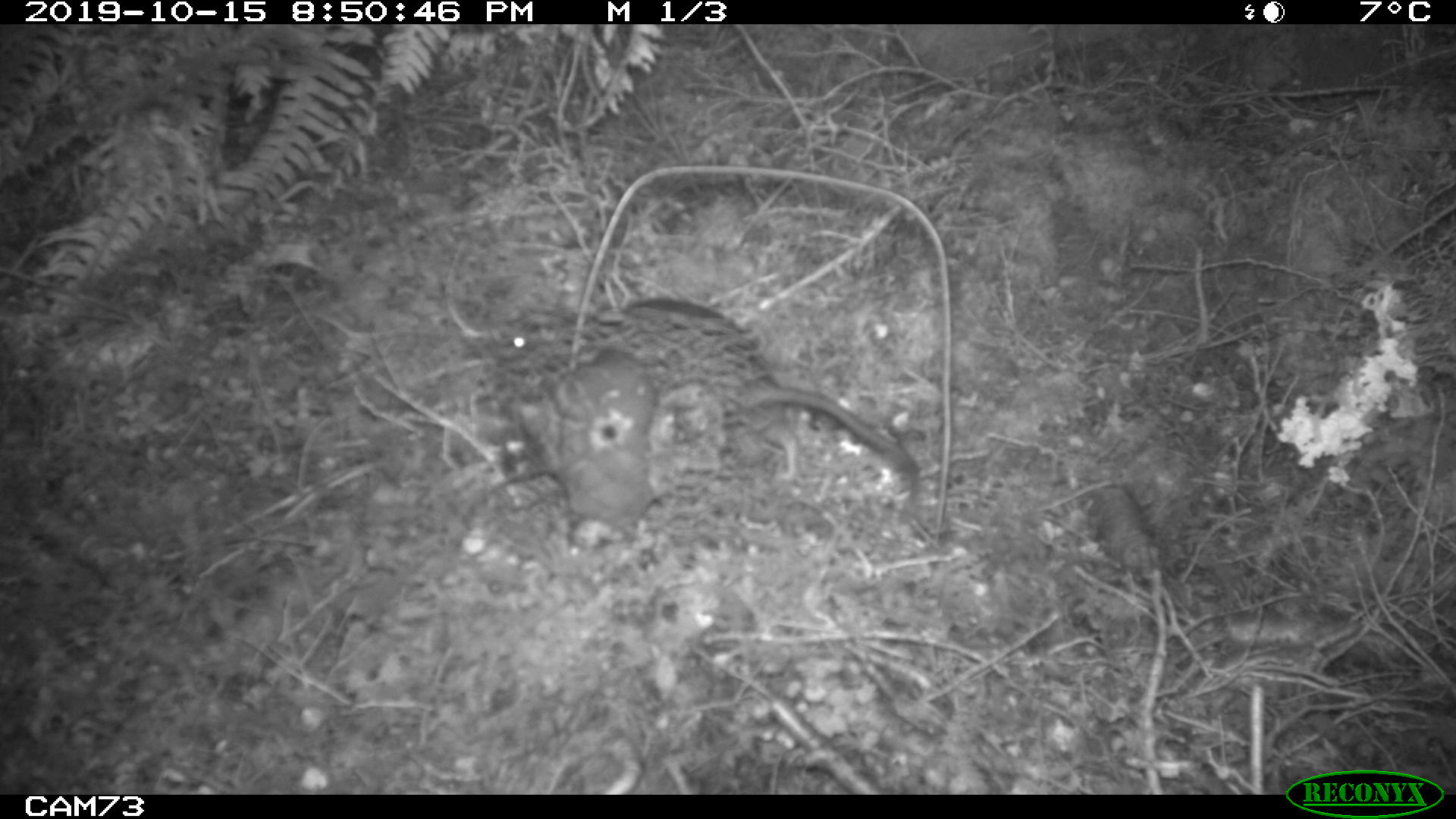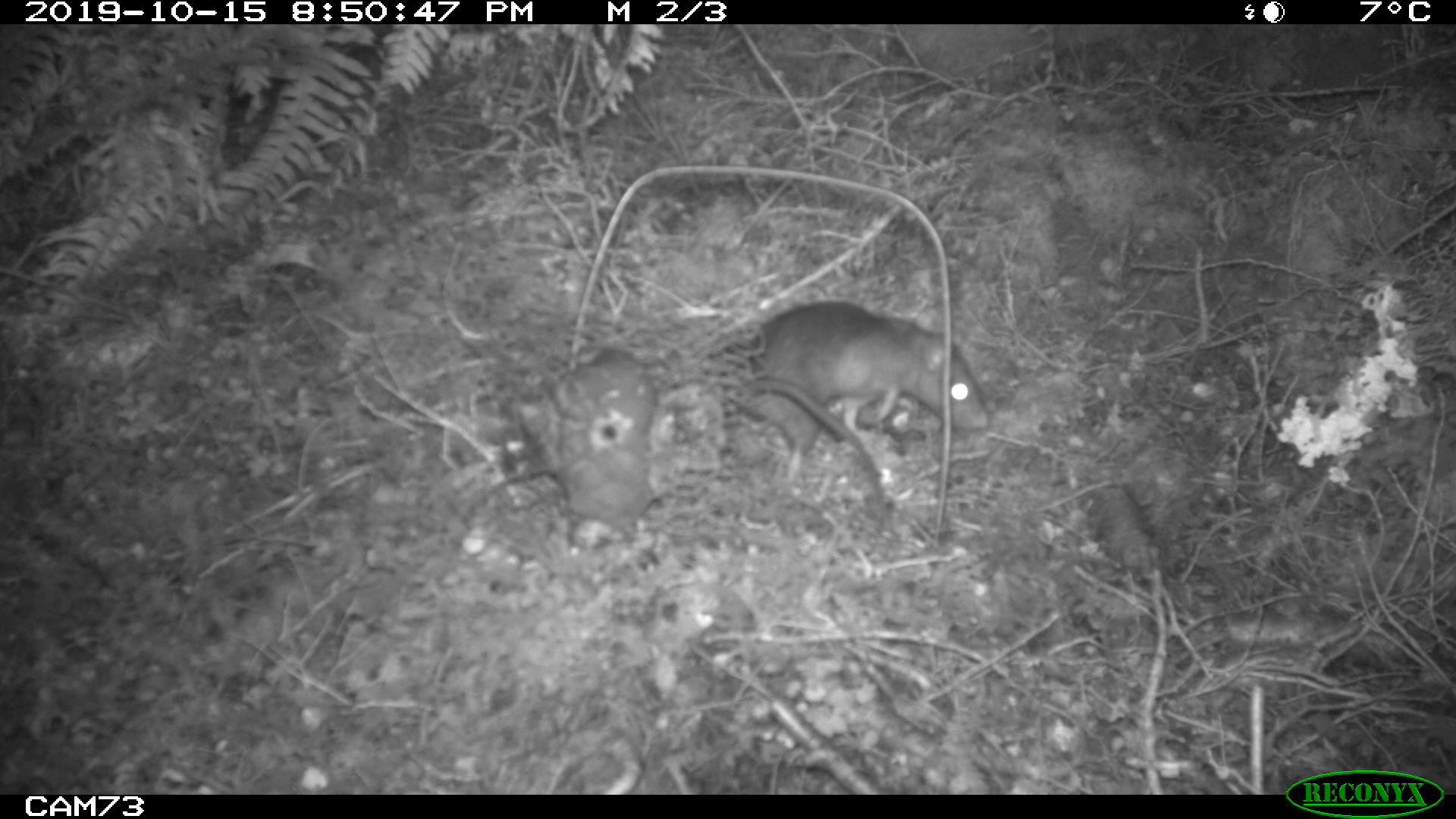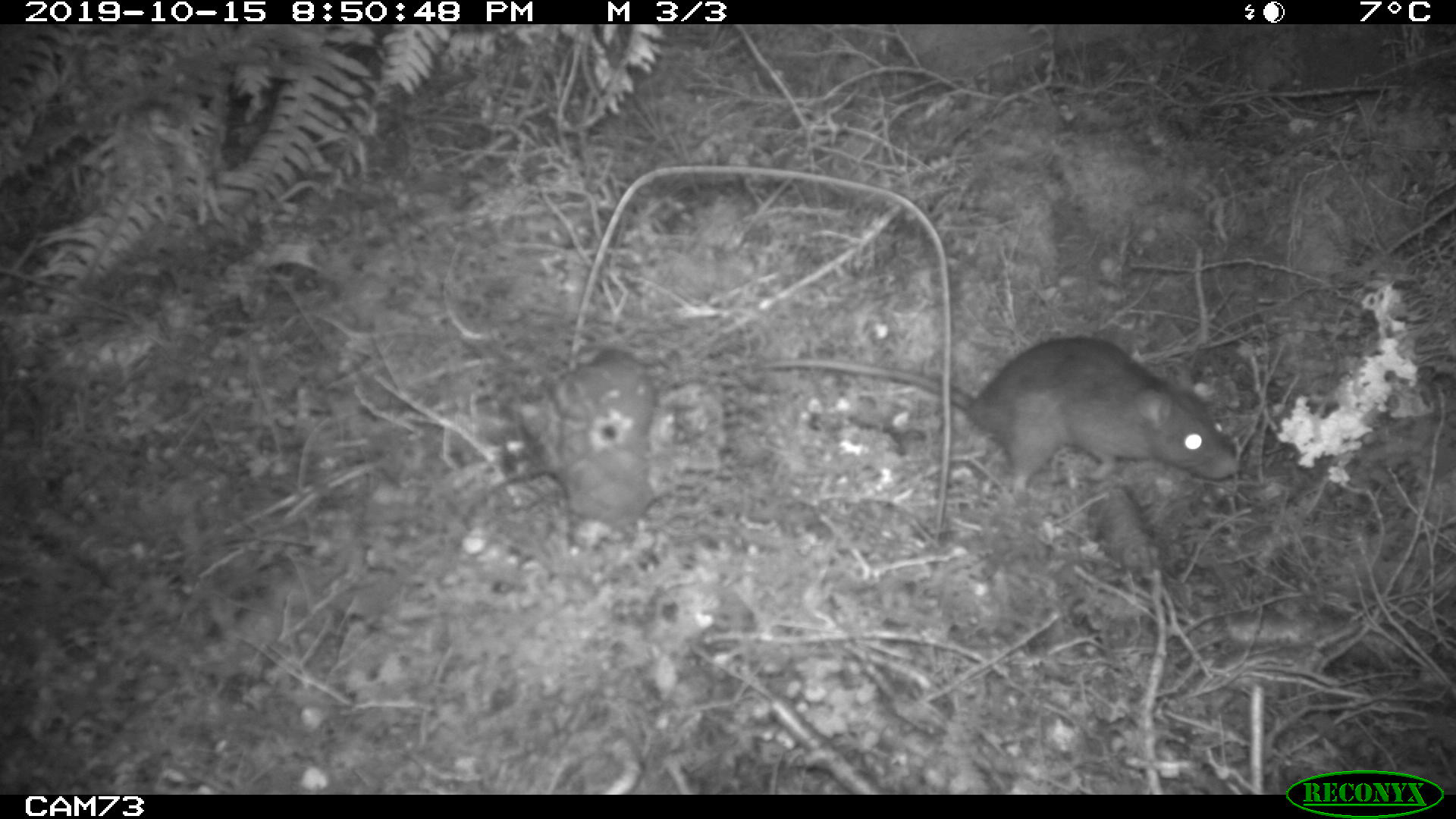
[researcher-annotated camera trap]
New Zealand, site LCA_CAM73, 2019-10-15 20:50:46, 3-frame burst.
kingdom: Animalia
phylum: Chordata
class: Mammalia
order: Rodentia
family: Muridae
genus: Rattus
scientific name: Rattus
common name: rat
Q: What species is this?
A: Rat (Rattus).